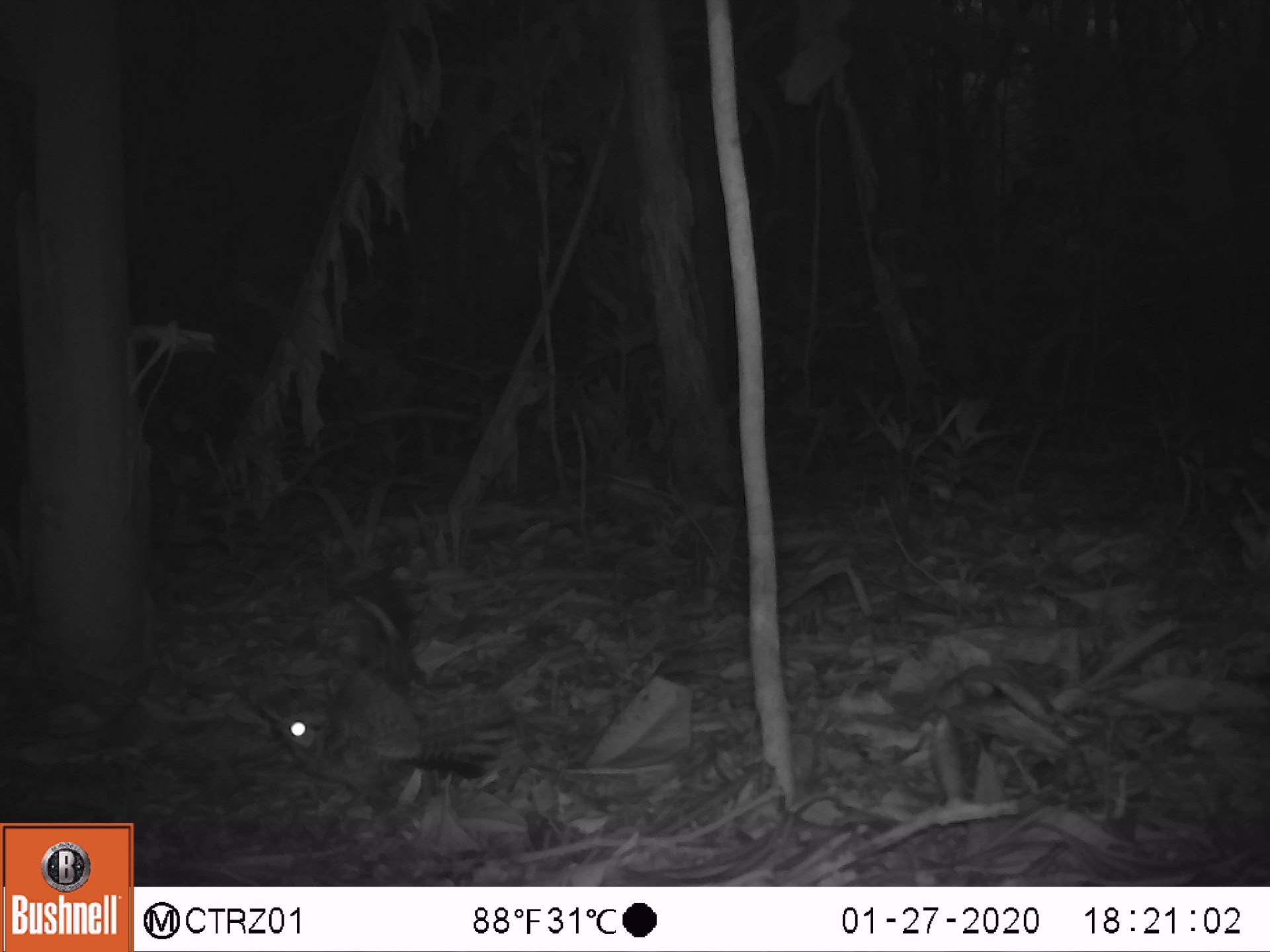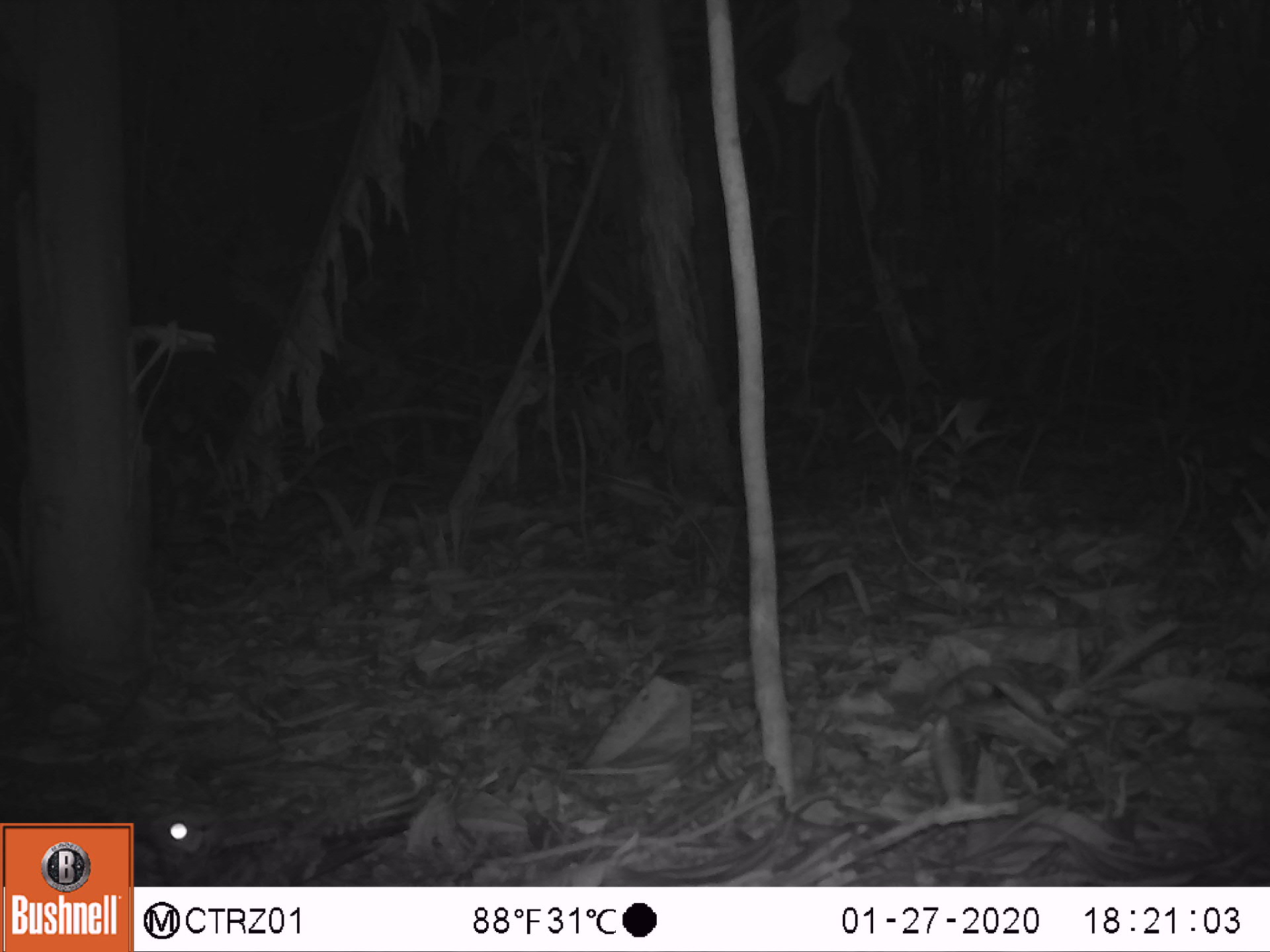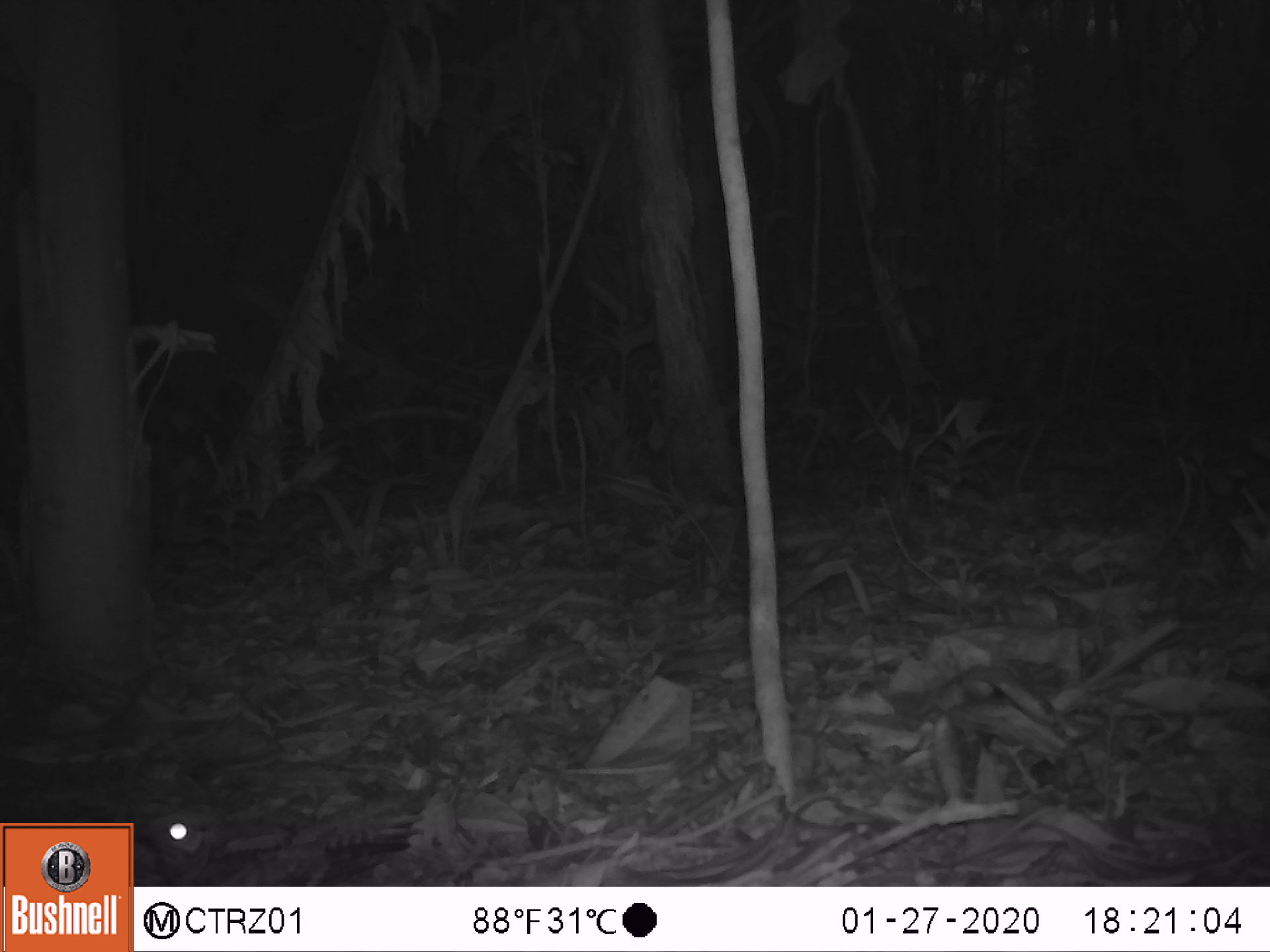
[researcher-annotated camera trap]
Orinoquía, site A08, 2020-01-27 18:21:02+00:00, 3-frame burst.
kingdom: Animalia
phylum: Chordata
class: Aves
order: Caprimulgiformes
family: Caprimulgidae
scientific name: Caprimulgidae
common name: nightjar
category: unknown nightjar